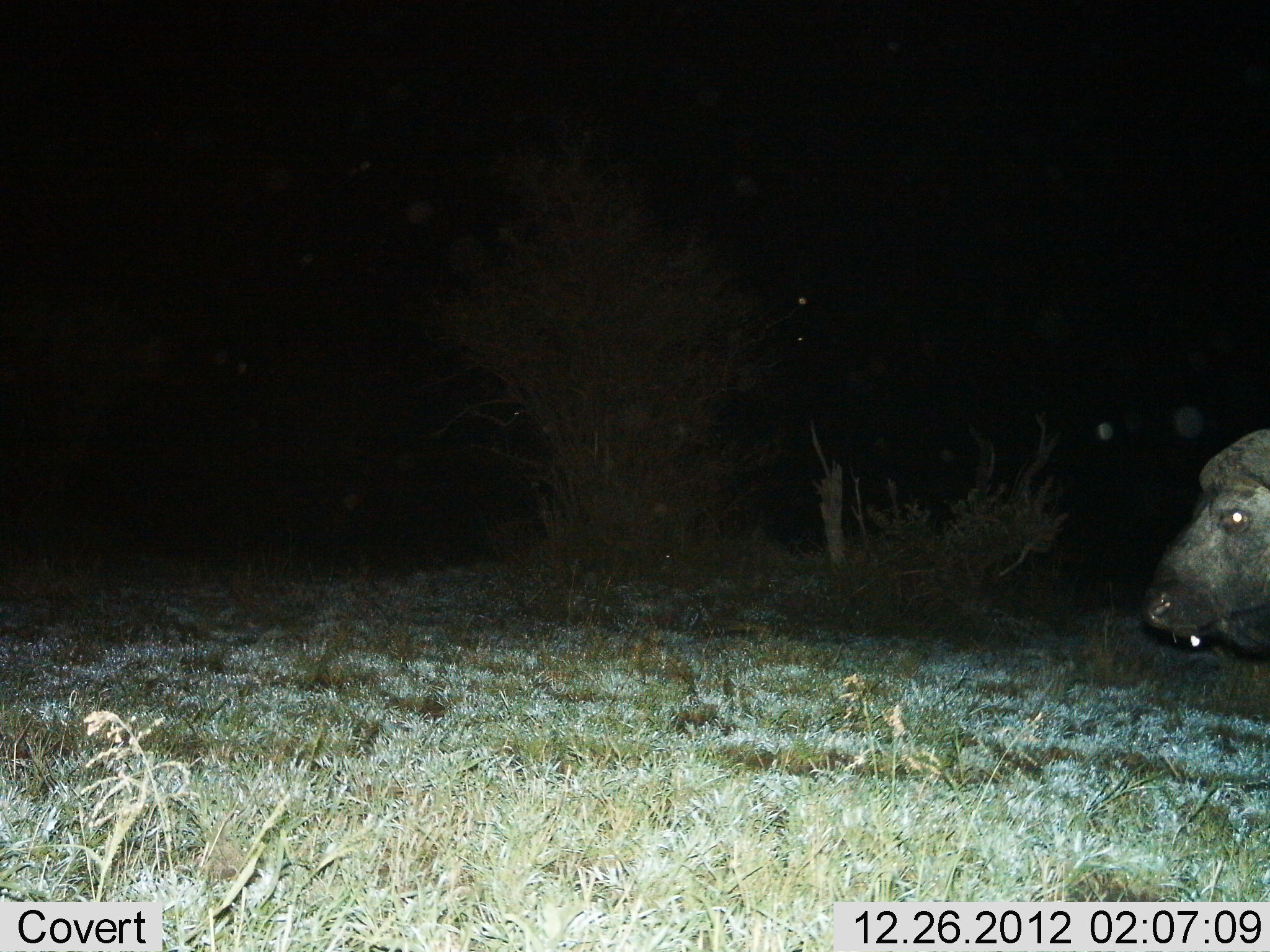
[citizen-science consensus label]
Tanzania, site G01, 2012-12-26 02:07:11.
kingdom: Animalia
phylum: Chordata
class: Mammalia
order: Artiodactyla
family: Bovidae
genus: Syncerus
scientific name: Syncerus caffer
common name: cape buffalo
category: buffalo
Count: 1.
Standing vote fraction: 50%.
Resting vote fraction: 6%.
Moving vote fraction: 44%.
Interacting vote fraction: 0%.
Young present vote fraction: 0%.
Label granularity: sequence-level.